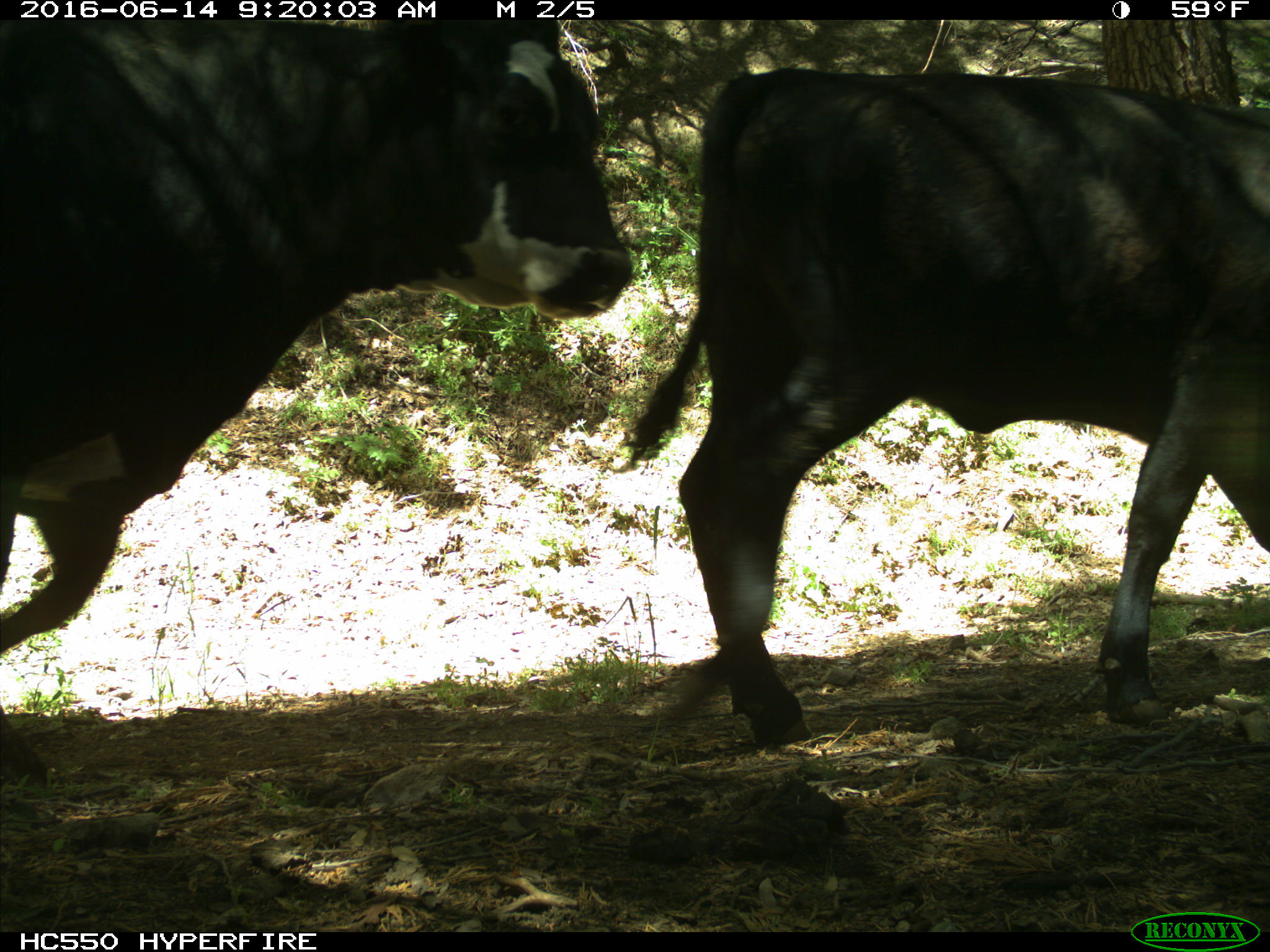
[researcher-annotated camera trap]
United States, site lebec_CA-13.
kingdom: Animalia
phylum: Chordata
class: Mammalia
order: Artiodactyla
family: Bovidae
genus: Bos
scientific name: Bos taurus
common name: domestic cow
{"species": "Bos taurus (domestic cow)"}